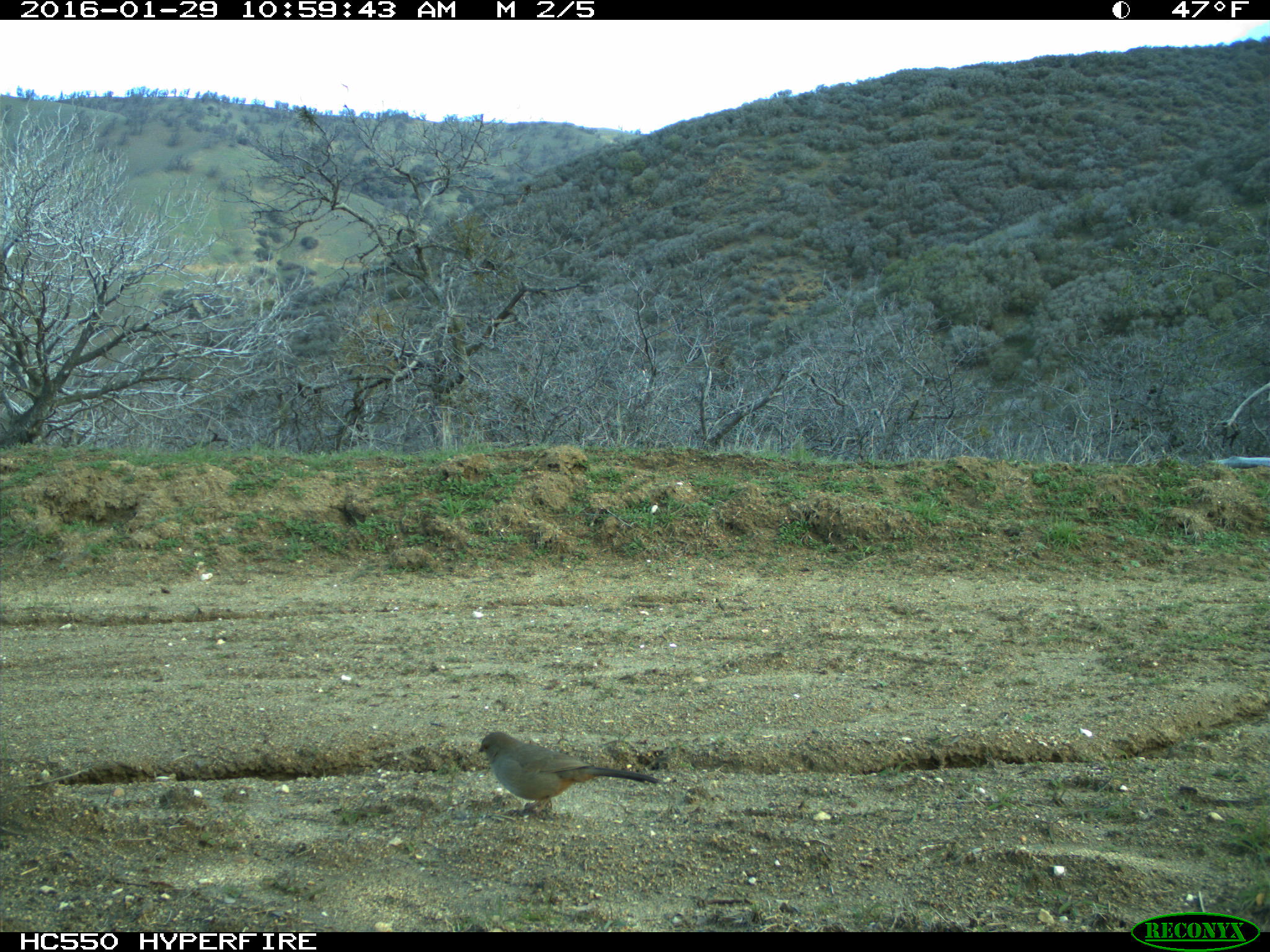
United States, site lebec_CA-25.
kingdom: Animalia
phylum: Chordata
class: Aves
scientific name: Aves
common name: birds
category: unidentified bird